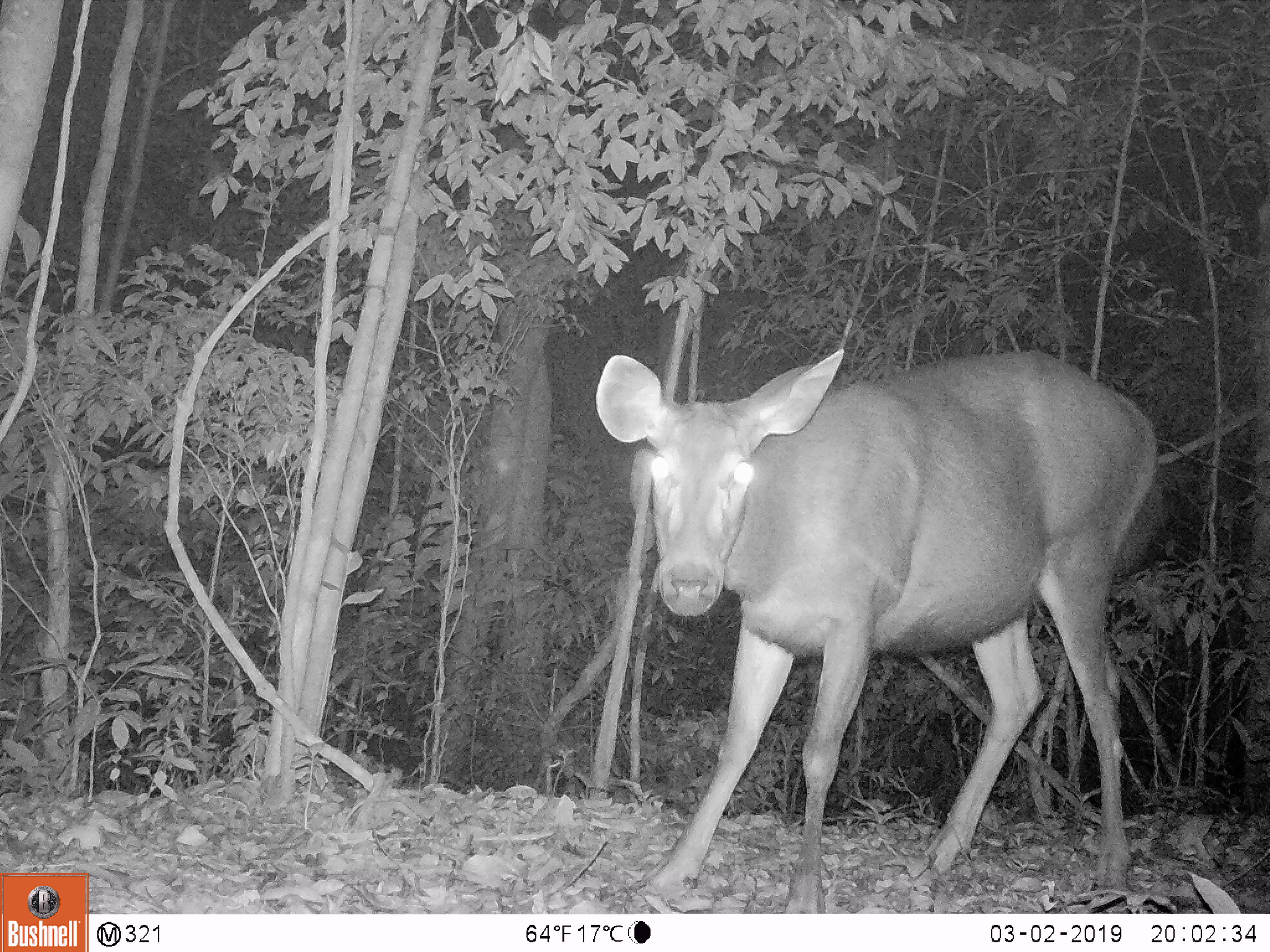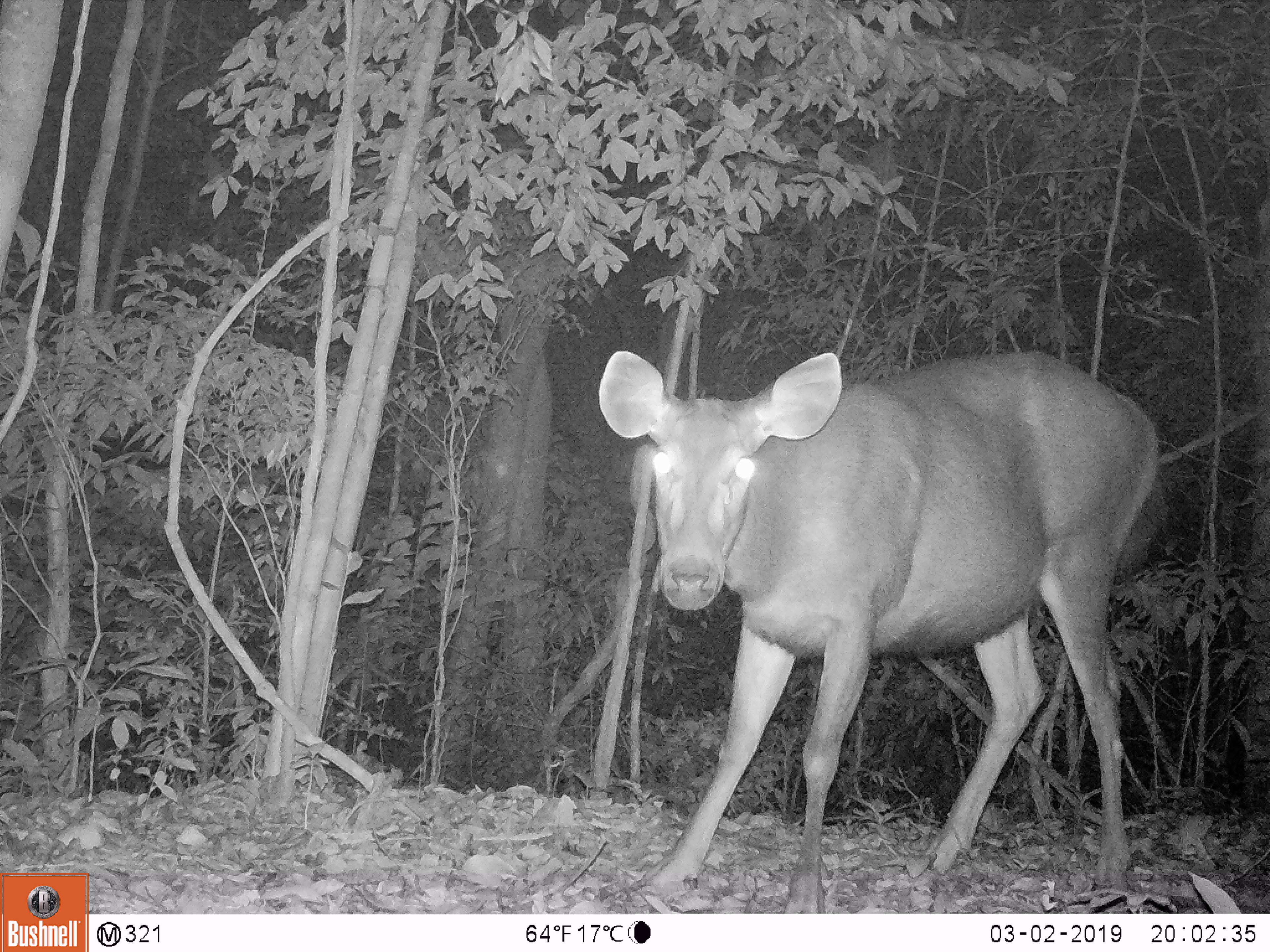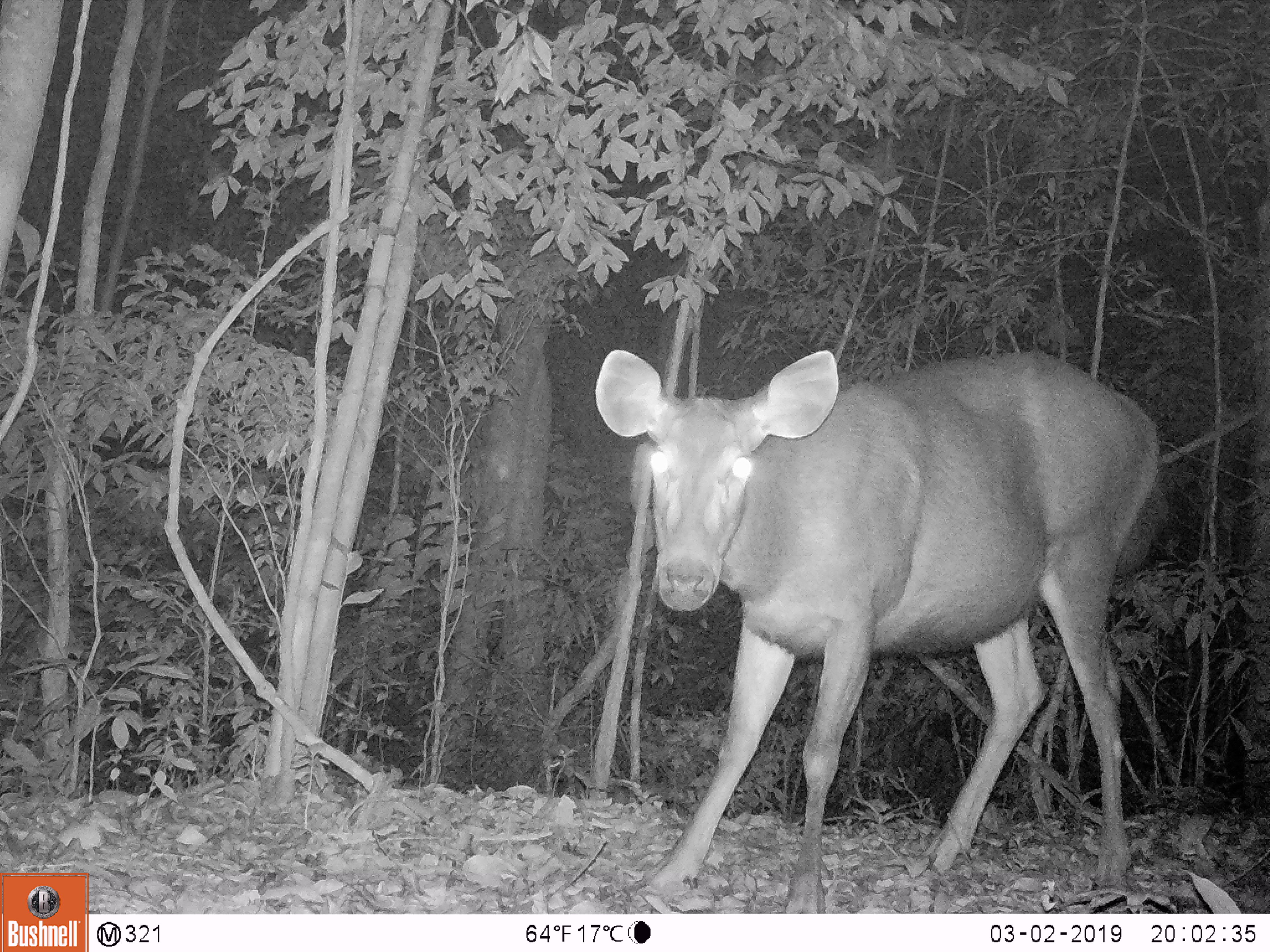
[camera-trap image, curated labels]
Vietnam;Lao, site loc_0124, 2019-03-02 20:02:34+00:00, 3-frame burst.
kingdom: Animalia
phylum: Chordata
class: Mammalia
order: Artiodactyla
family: Cervidae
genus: Rusa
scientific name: Rusa unicolor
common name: sambar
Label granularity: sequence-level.